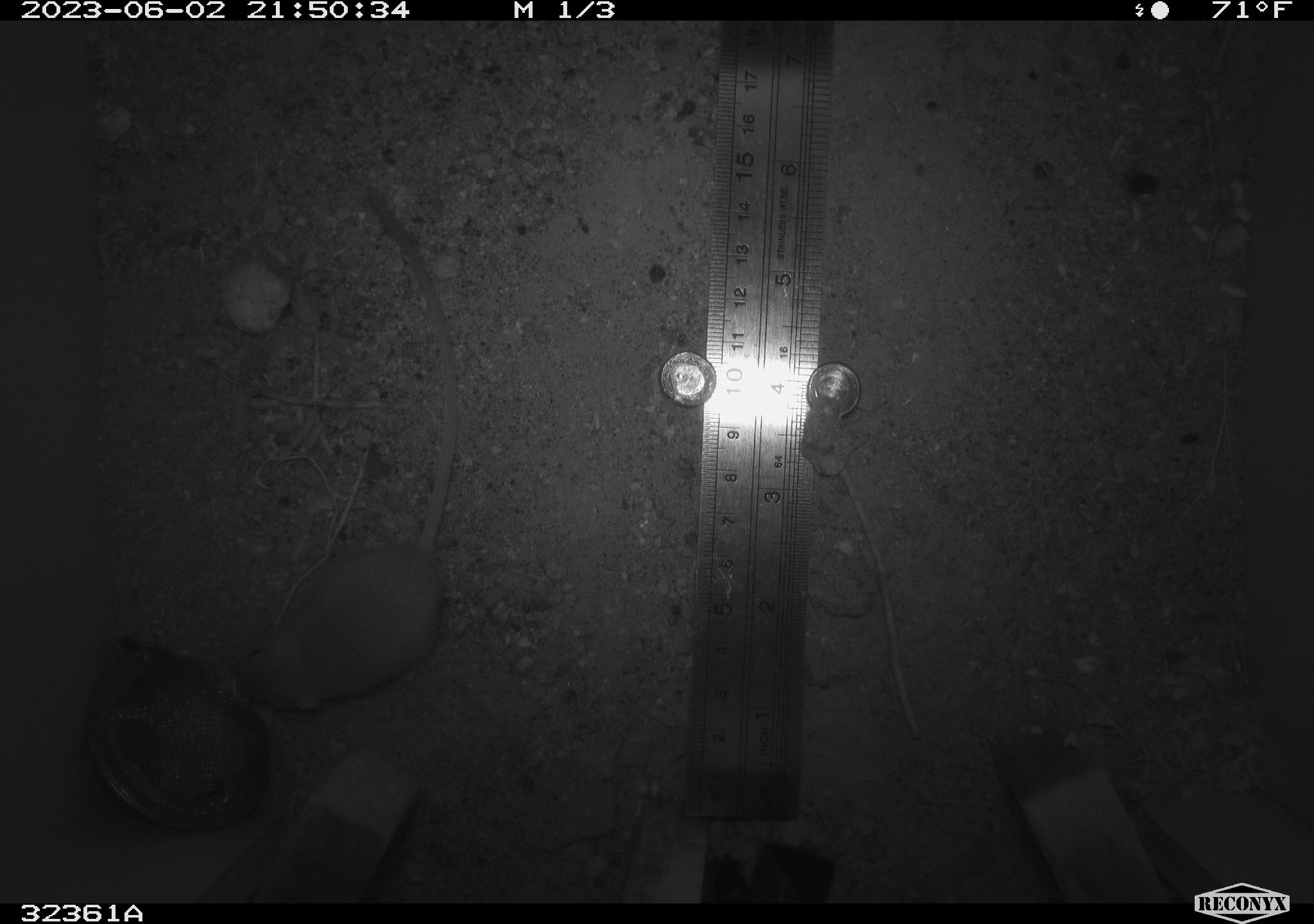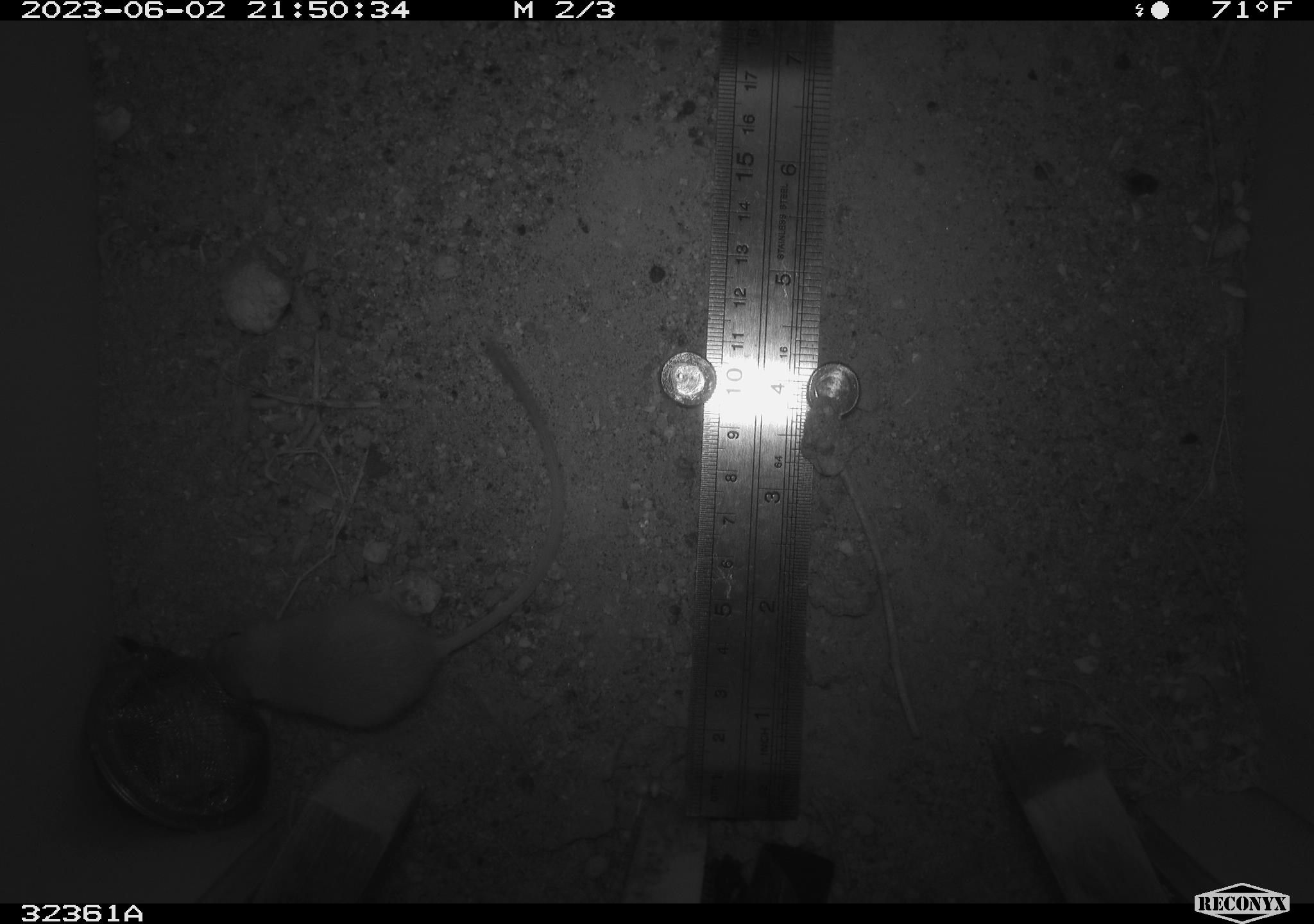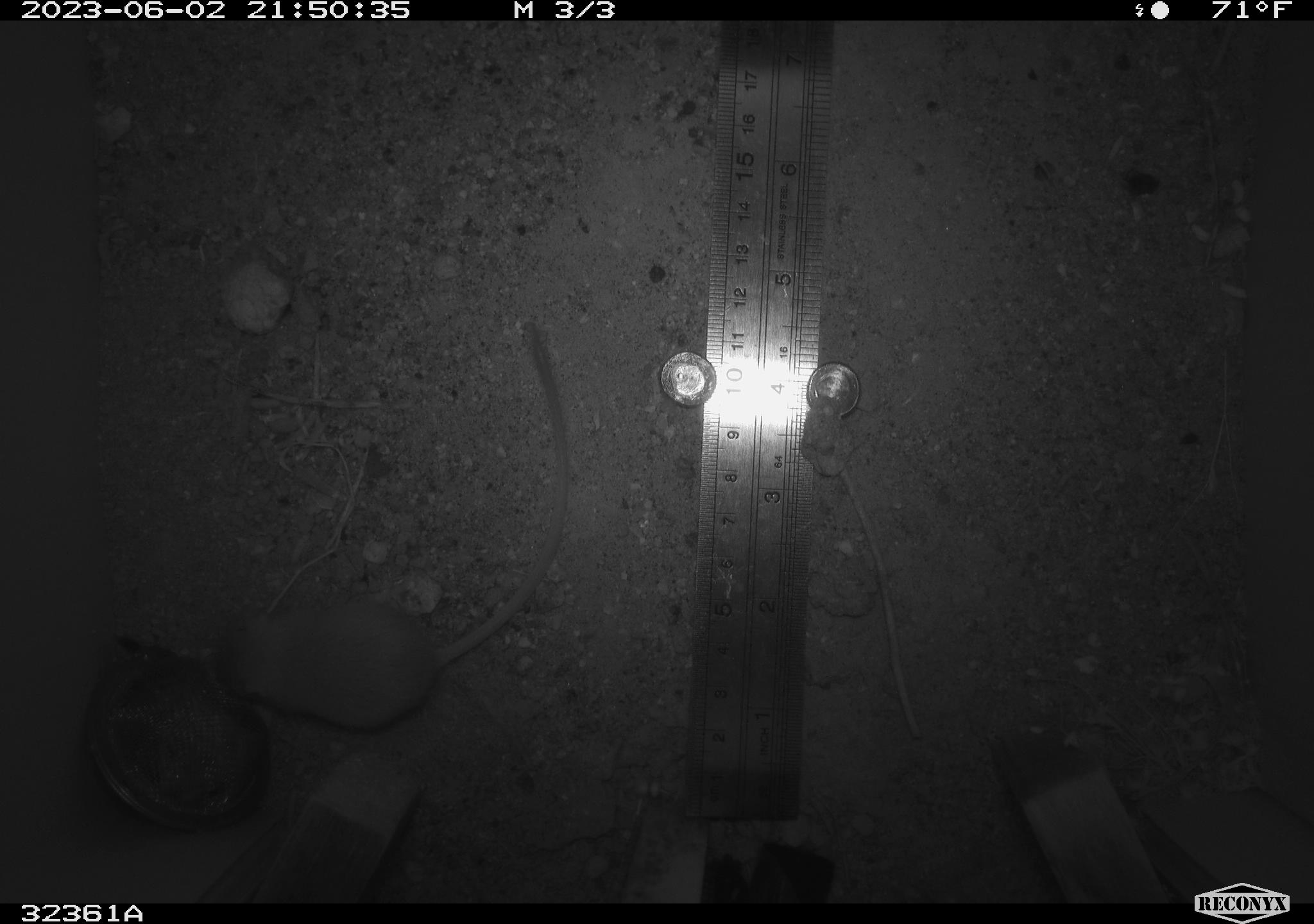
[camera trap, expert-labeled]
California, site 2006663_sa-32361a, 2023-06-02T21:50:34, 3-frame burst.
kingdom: Animalia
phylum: Chordata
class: Mammalia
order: Rodentia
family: Heteromyidae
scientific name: Heteromyidae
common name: kangaroo rats and pocket mice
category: heteromyidae family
Heteromyidae family (kangaroo rats and pocket mice) (Heteromyidae).